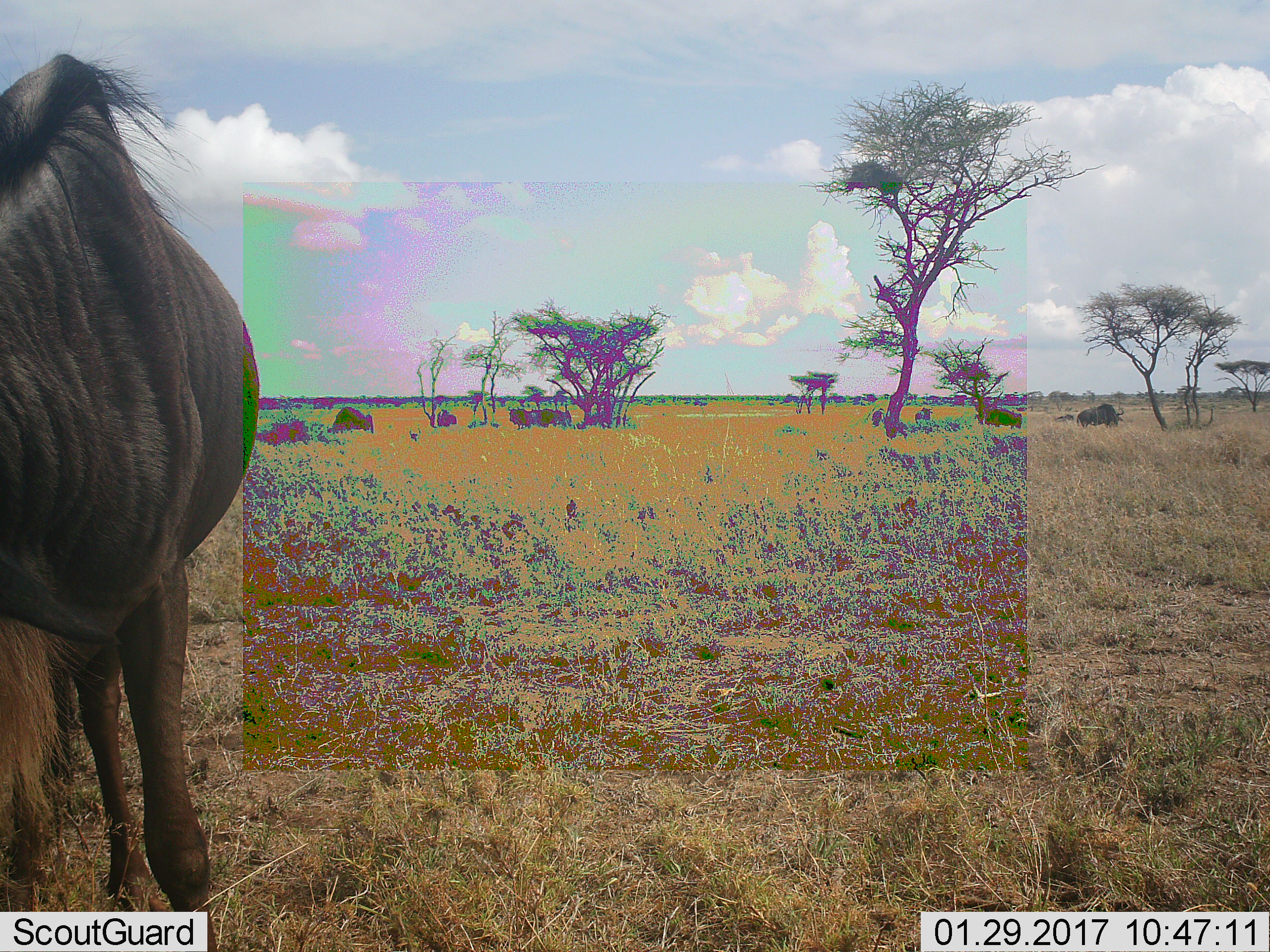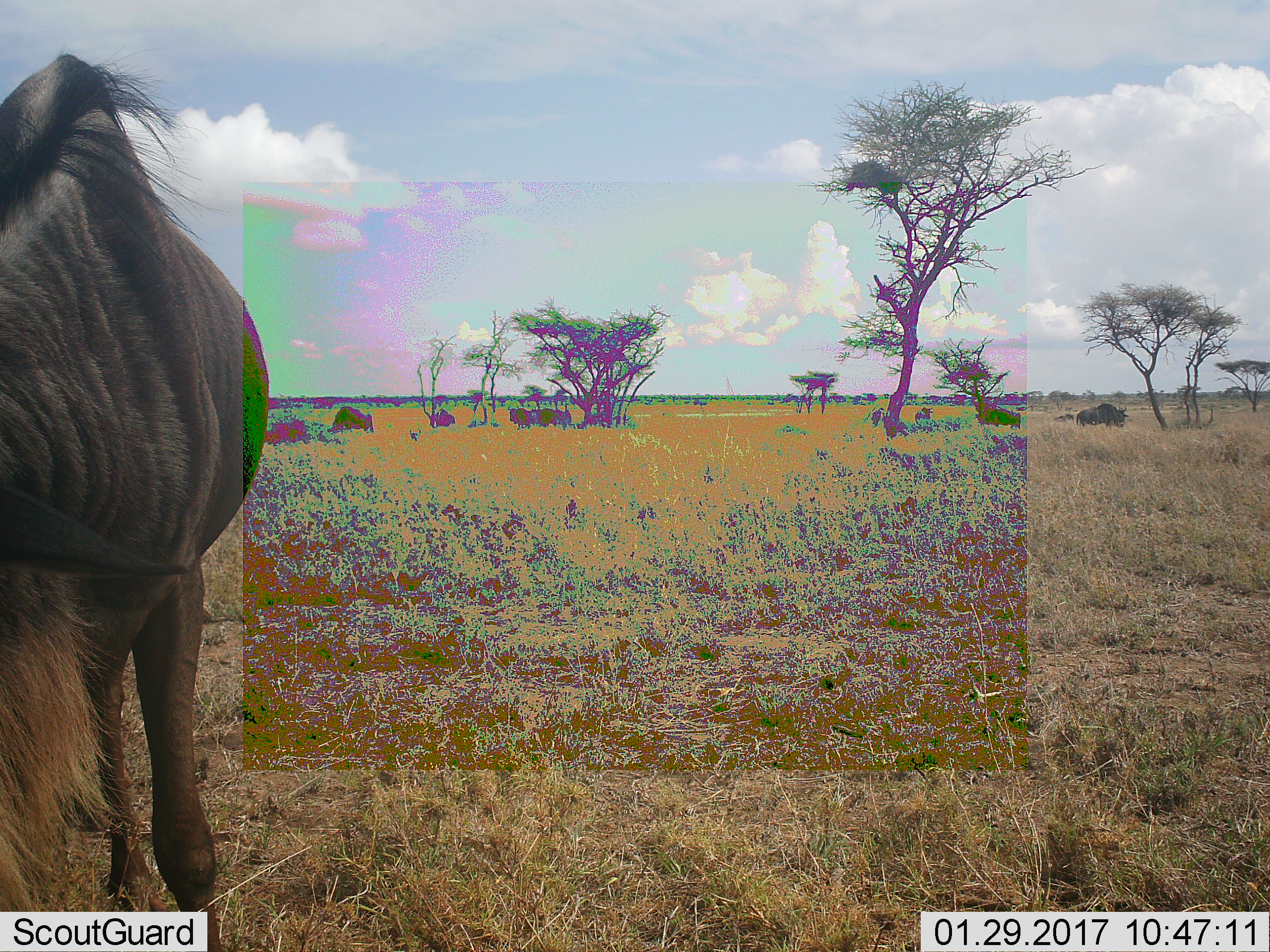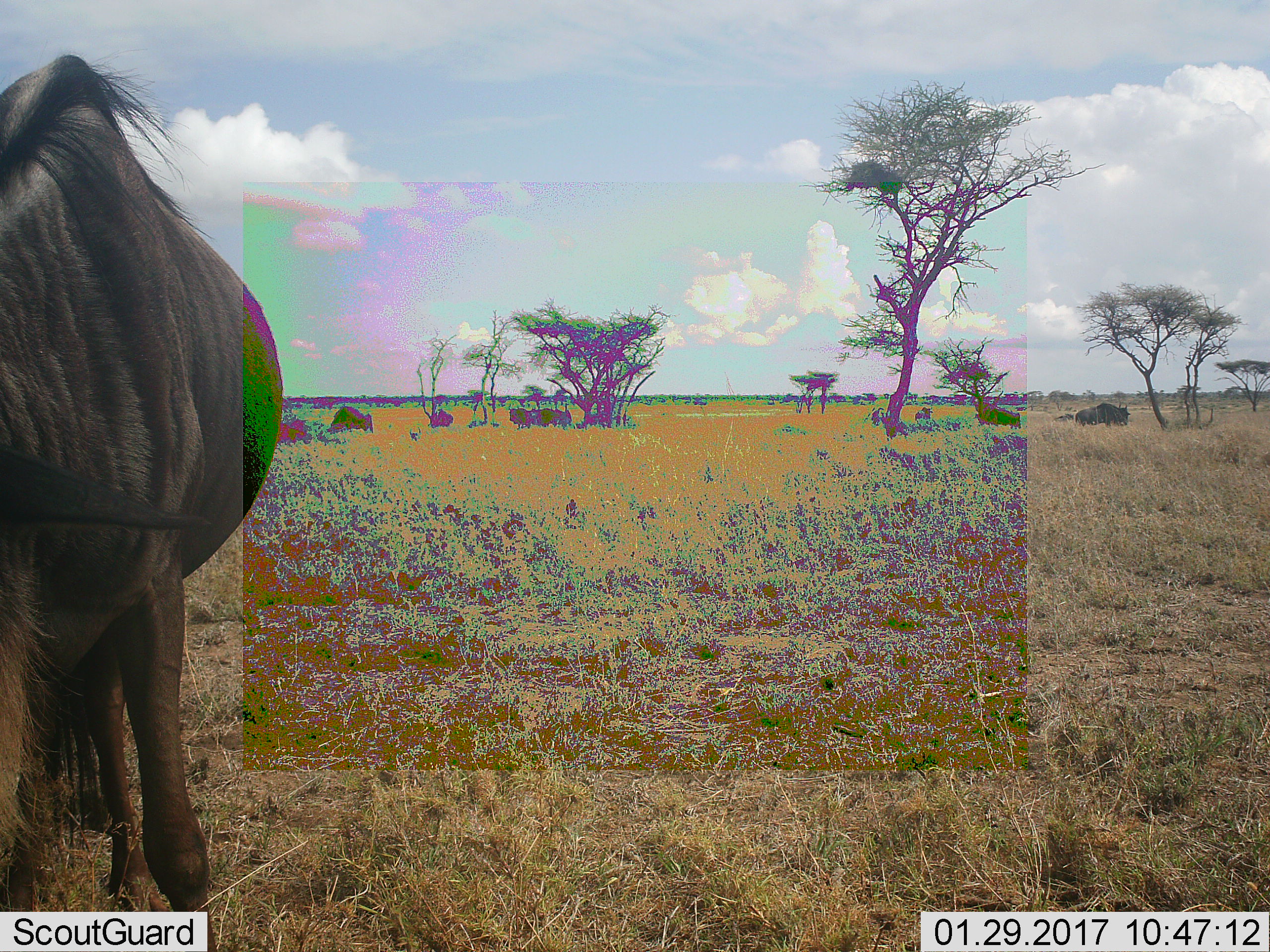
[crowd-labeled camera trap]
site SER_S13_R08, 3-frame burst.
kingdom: Animalia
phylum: Chordata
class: Mammalia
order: Artiodactyla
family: Bovidae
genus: Connochaetes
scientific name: Connochaetes taurinus taurinus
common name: blue wildebeest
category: wildebeestblue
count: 9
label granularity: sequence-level